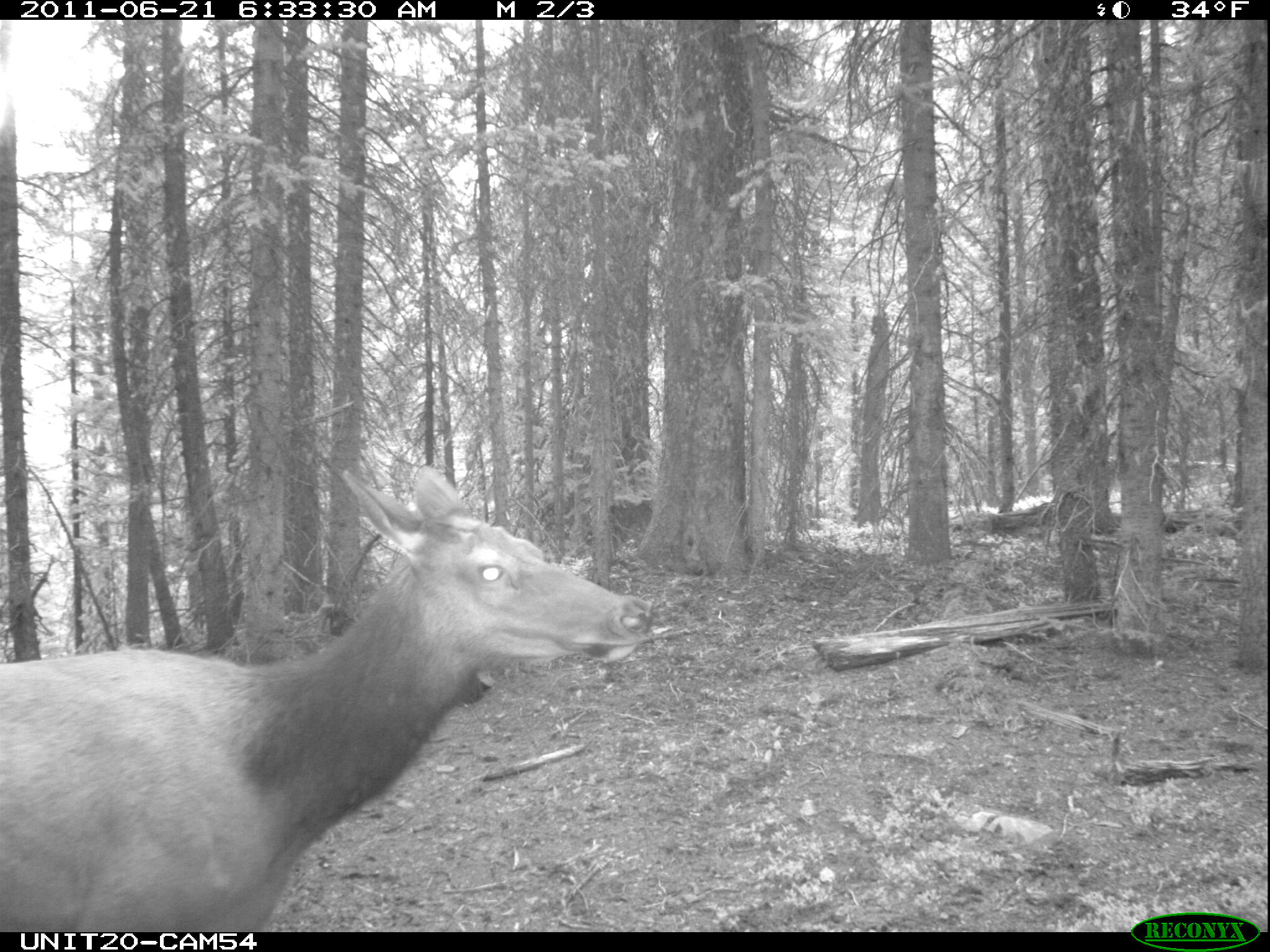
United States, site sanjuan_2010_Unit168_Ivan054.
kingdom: Animalia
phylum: Chordata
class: Mammalia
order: Artiodactyla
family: Cervidae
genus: Cervus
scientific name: Cervus elaphus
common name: red deer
Cervus elaphus (red deer).